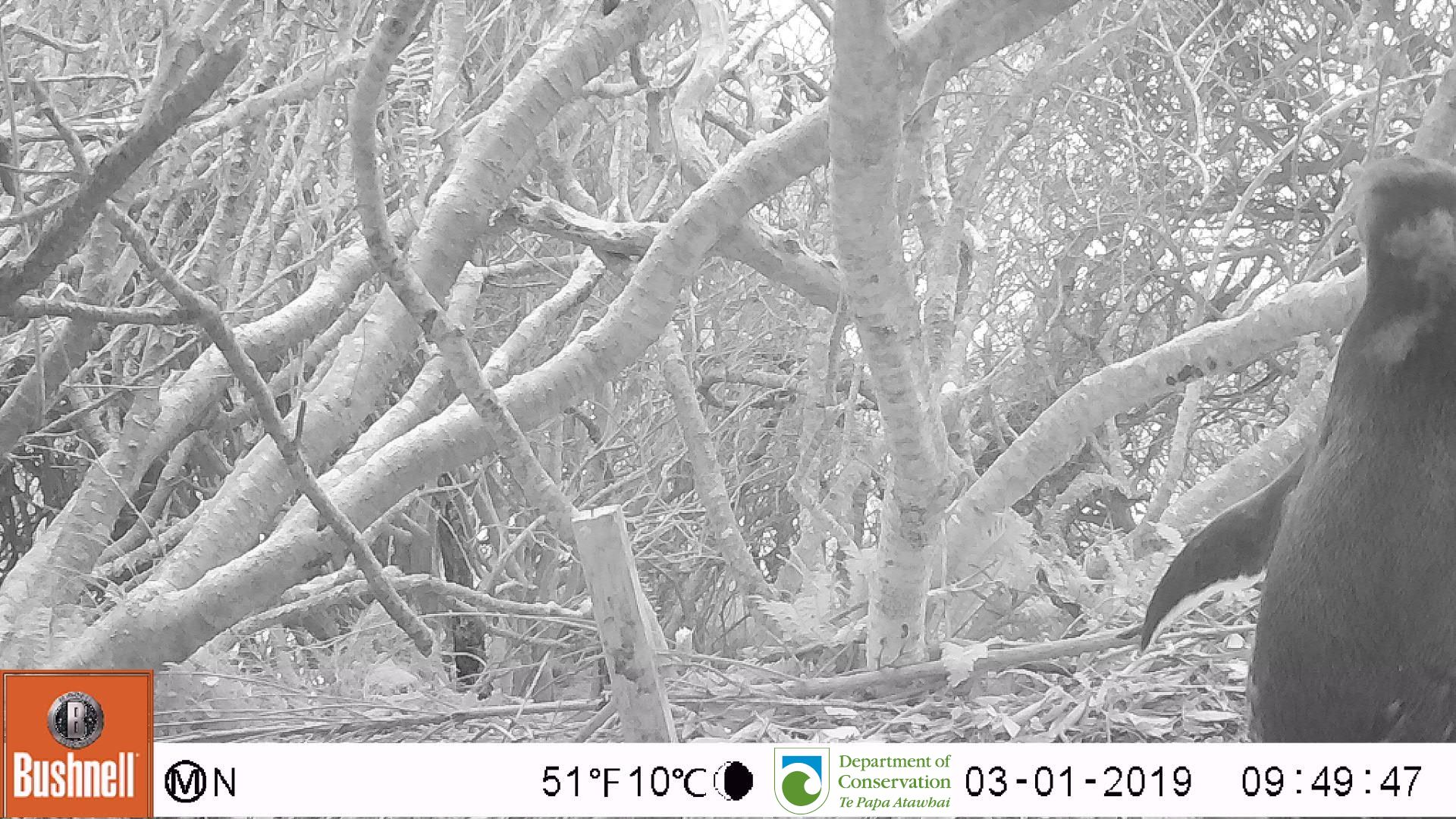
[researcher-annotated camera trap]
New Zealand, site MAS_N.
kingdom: Animalia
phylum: Chordata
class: Aves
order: Sphenisciformes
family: Spheniscidae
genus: Megadyptes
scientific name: Megadyptes antipodes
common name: yellow-eyed penguin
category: yellow eyed penguin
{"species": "yellow eyed penguin (yellow-eyed penguin) (Megadyptes antipodes)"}